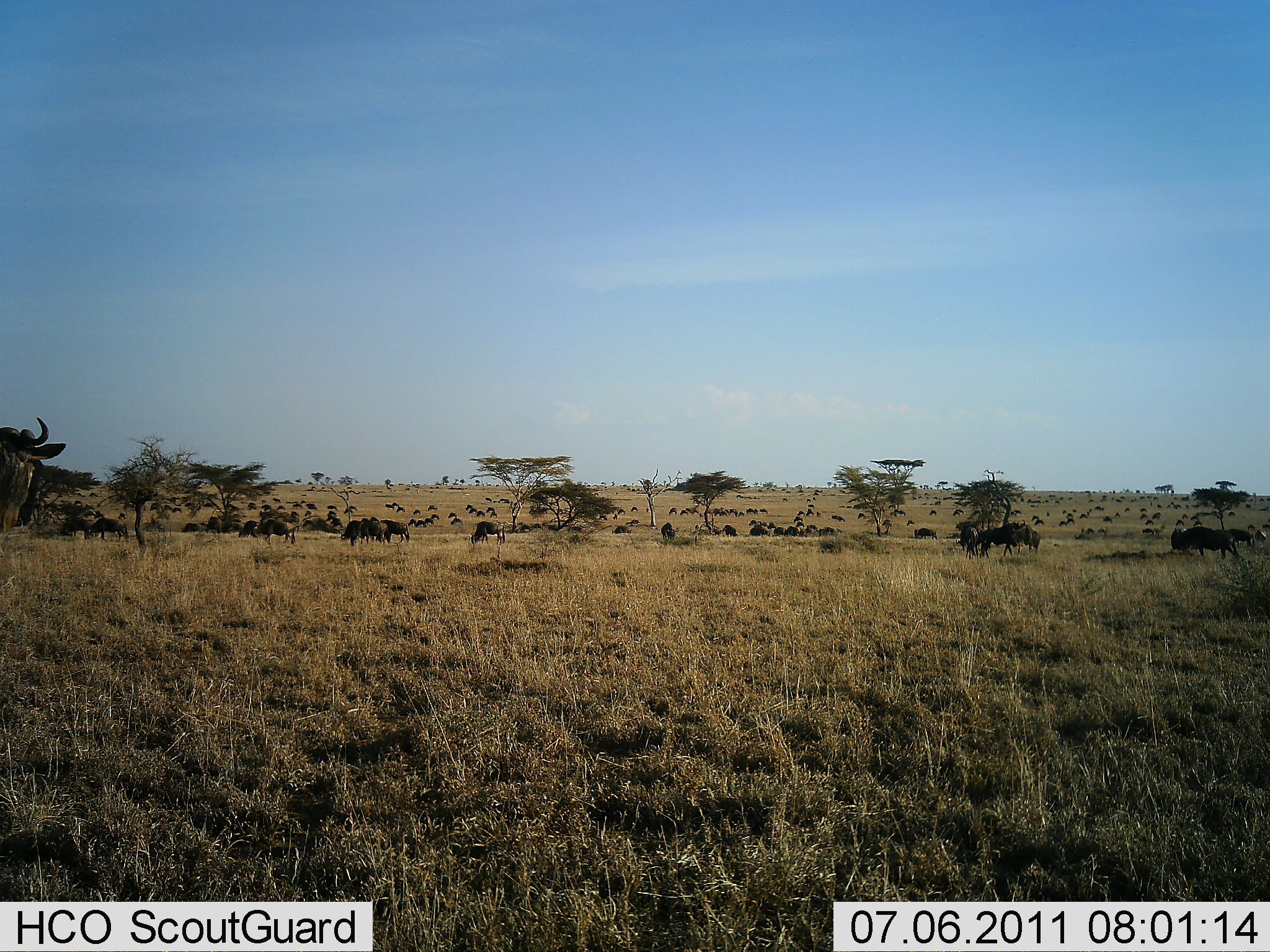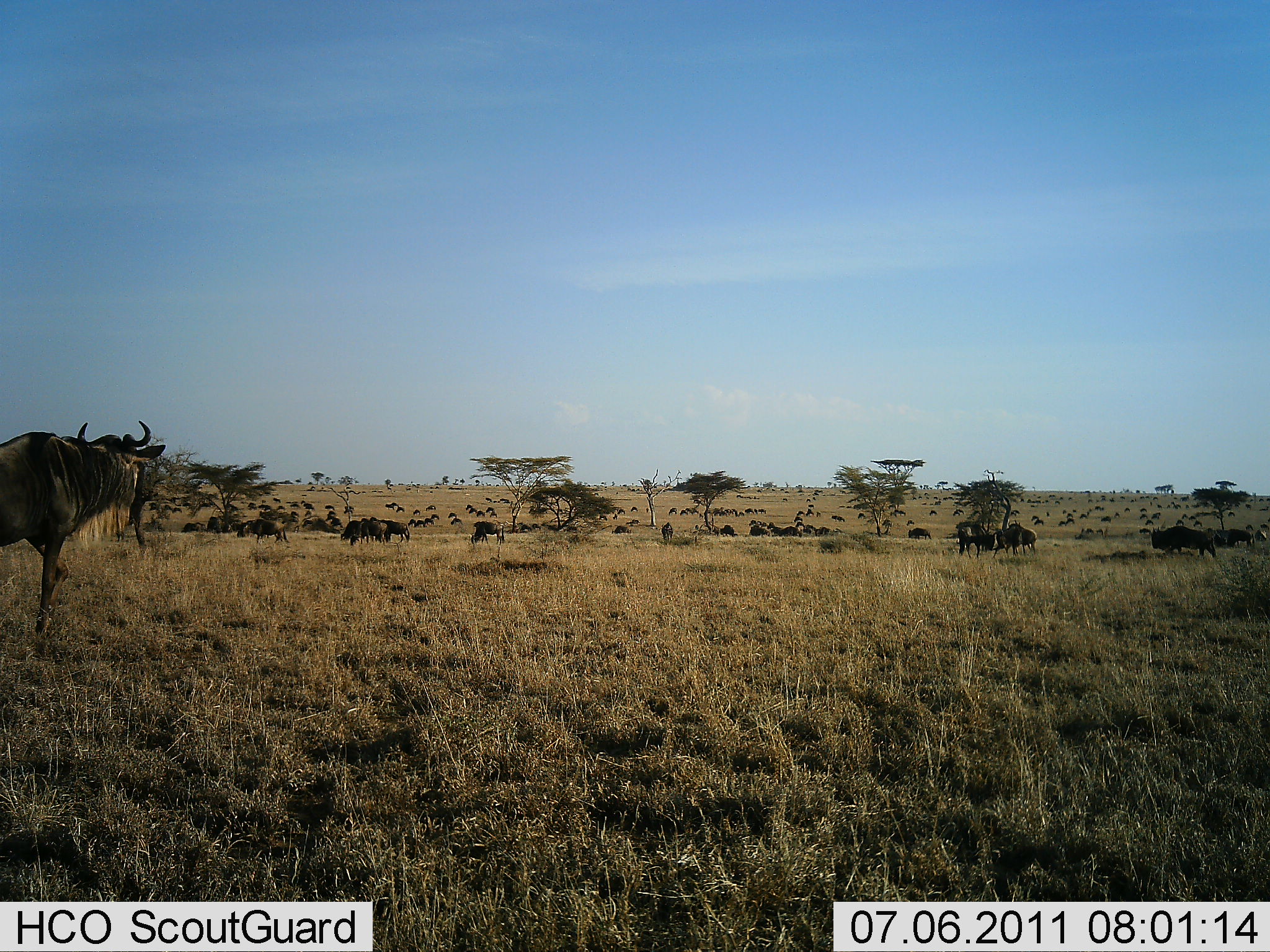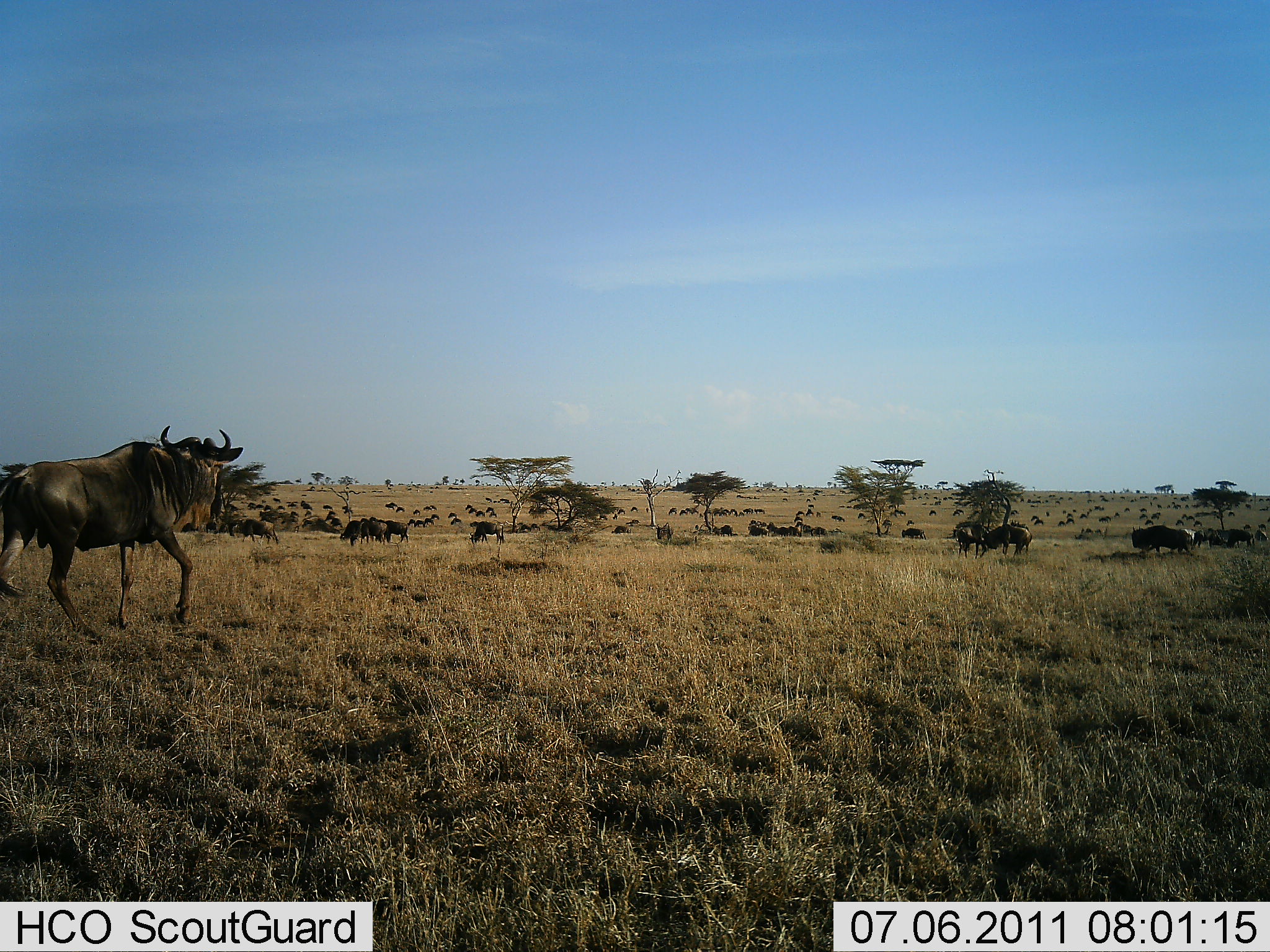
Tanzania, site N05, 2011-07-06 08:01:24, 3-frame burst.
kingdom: Animalia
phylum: Chordata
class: Mammalia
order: Artiodactyla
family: Bovidae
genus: Connochaetes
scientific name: Connochaetes taurinus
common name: blue wildebeest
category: wildebeest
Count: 51+.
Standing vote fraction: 36%.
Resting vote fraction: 0%.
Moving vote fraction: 86%.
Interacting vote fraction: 7%.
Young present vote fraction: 0%.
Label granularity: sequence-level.